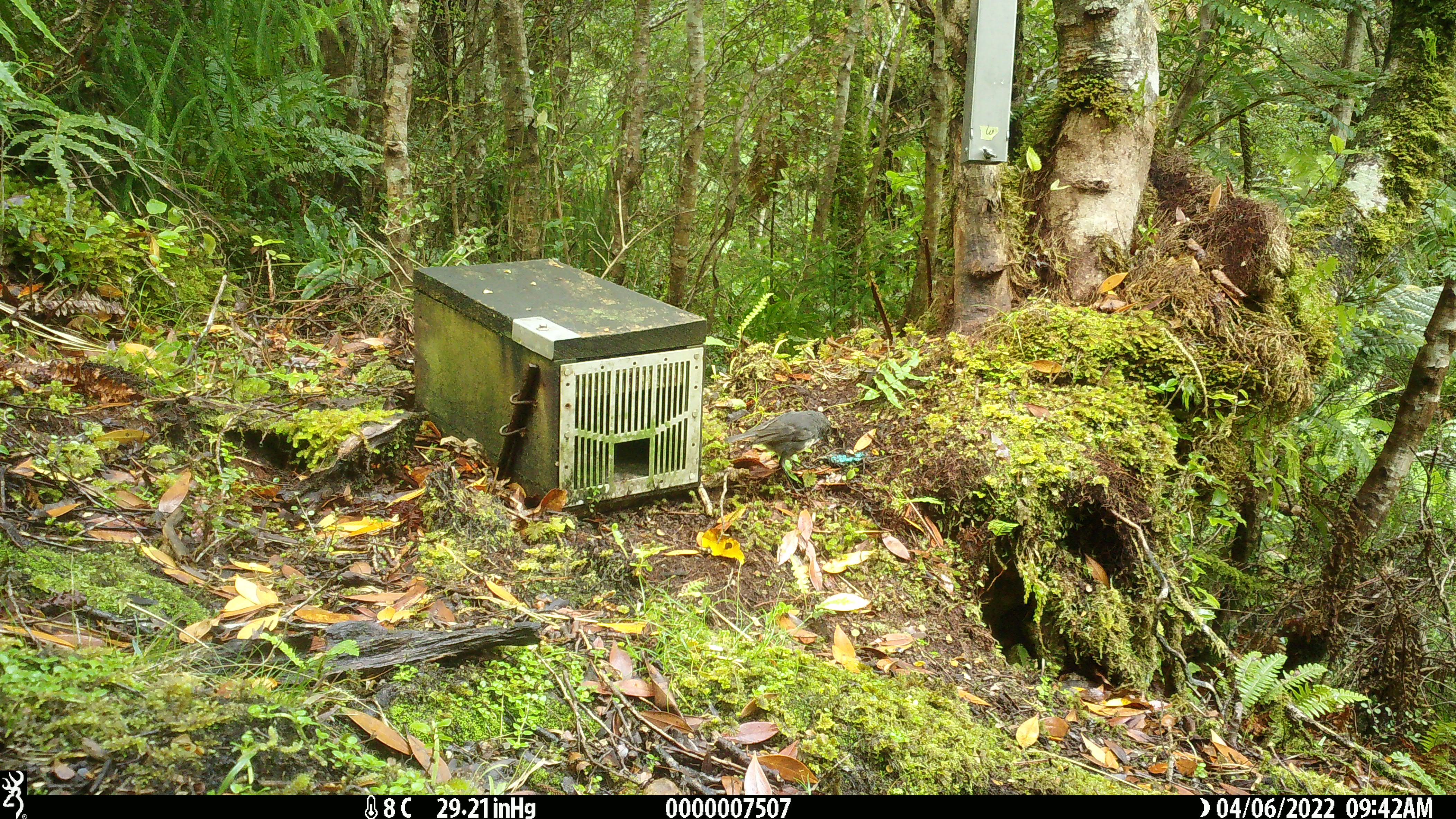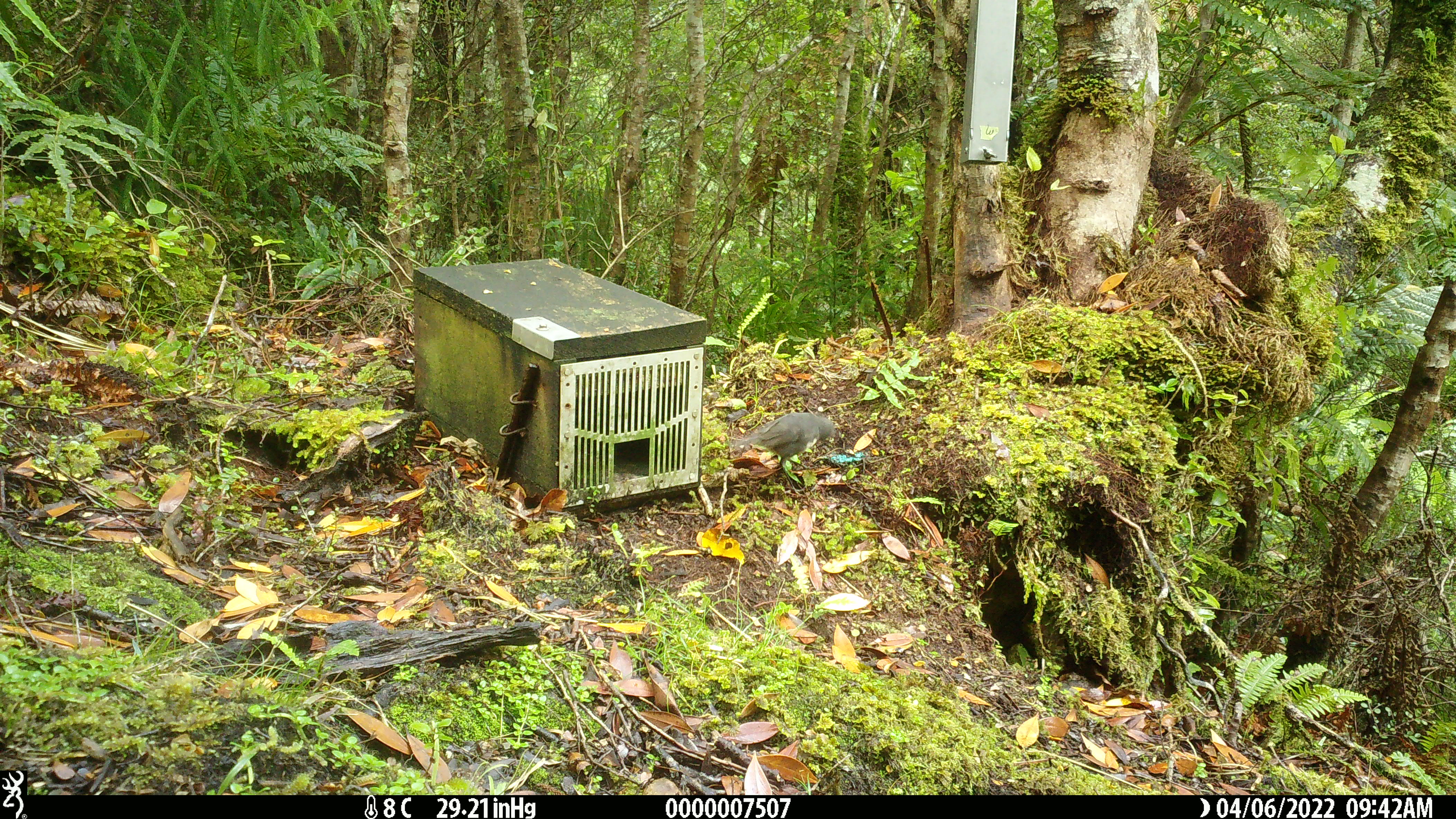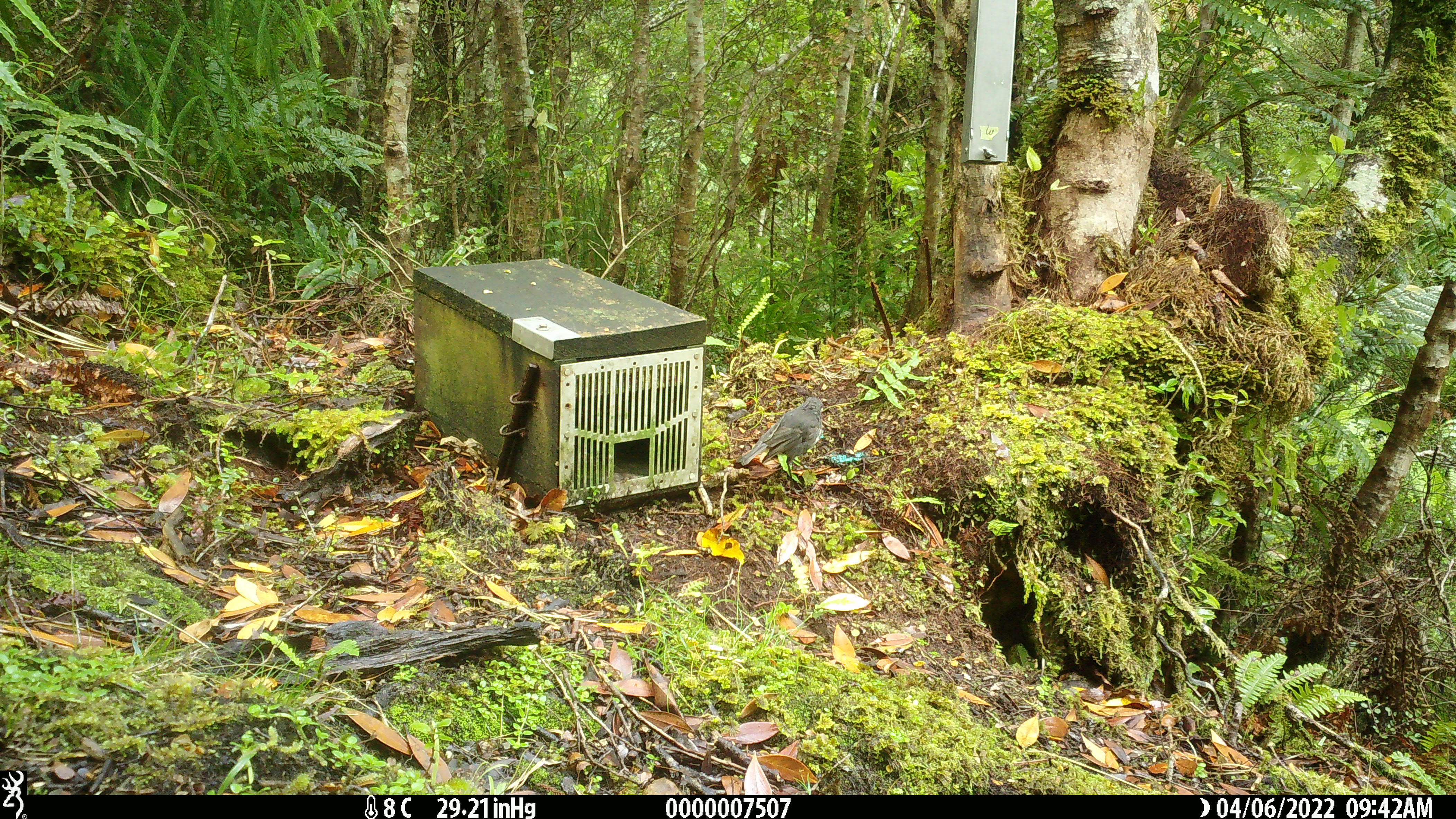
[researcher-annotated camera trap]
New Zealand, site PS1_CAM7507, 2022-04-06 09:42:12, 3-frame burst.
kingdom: Animalia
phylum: Chordata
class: Aves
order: Passeriformes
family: Petroicidae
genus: Petroica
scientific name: Petroica australis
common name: new zealand robin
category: robin